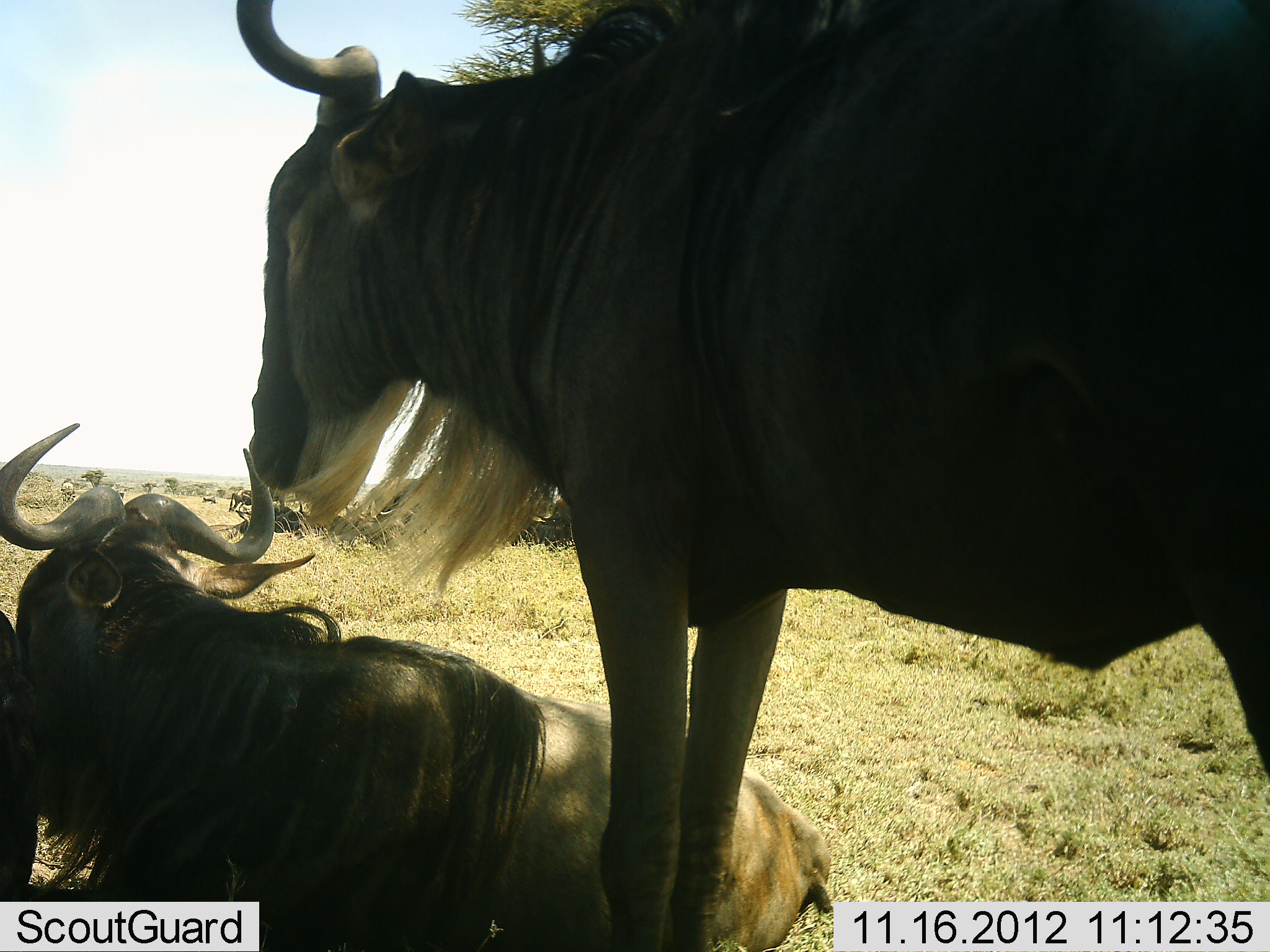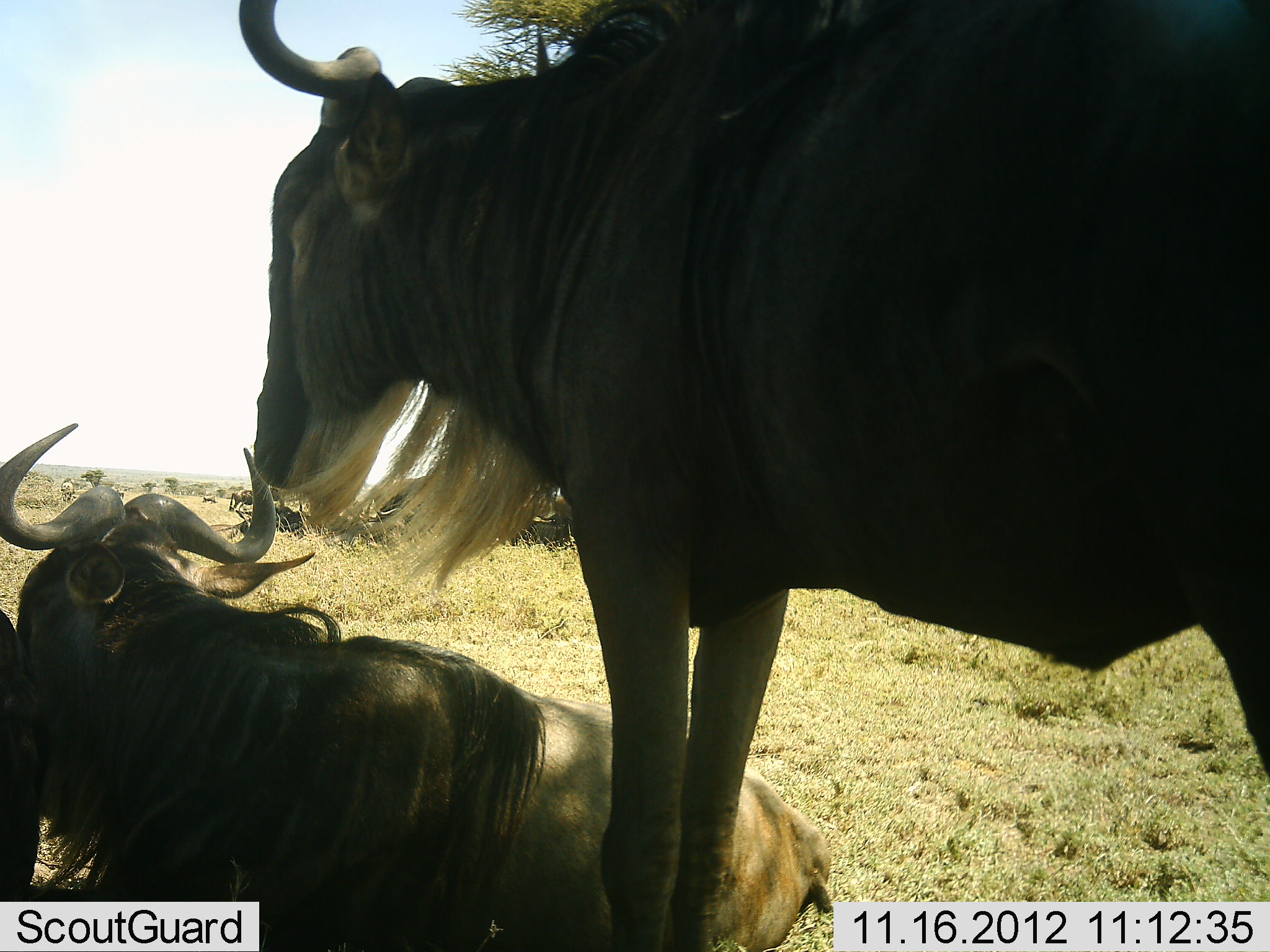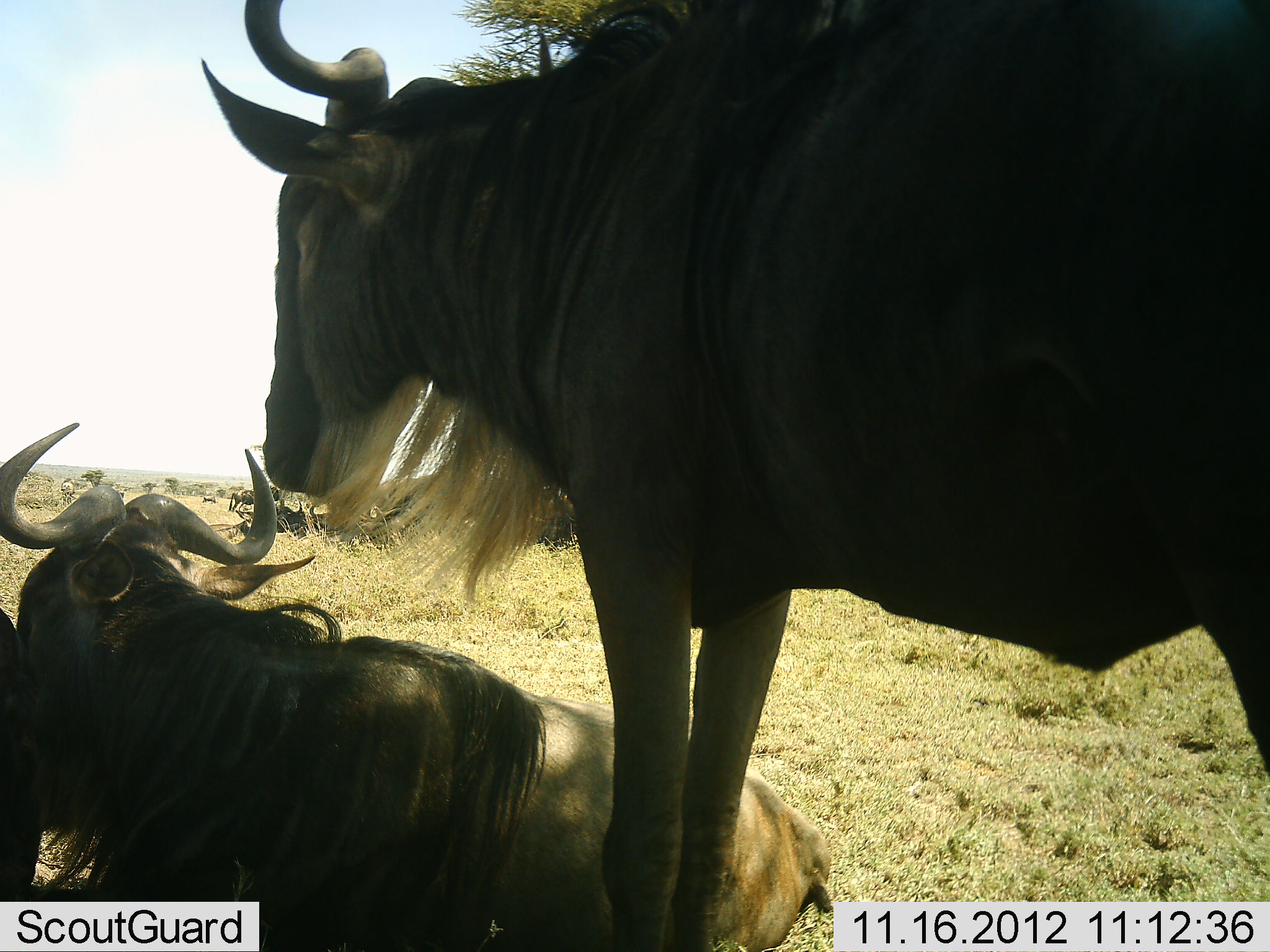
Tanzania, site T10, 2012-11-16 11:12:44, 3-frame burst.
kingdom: Animalia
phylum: Chordata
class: Mammalia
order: Artiodactyla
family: Bovidae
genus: Connochaetes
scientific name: Connochaetes taurinus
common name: blue wildebeest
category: wildebeest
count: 3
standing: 70%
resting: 100%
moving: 0%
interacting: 10%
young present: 0%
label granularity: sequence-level